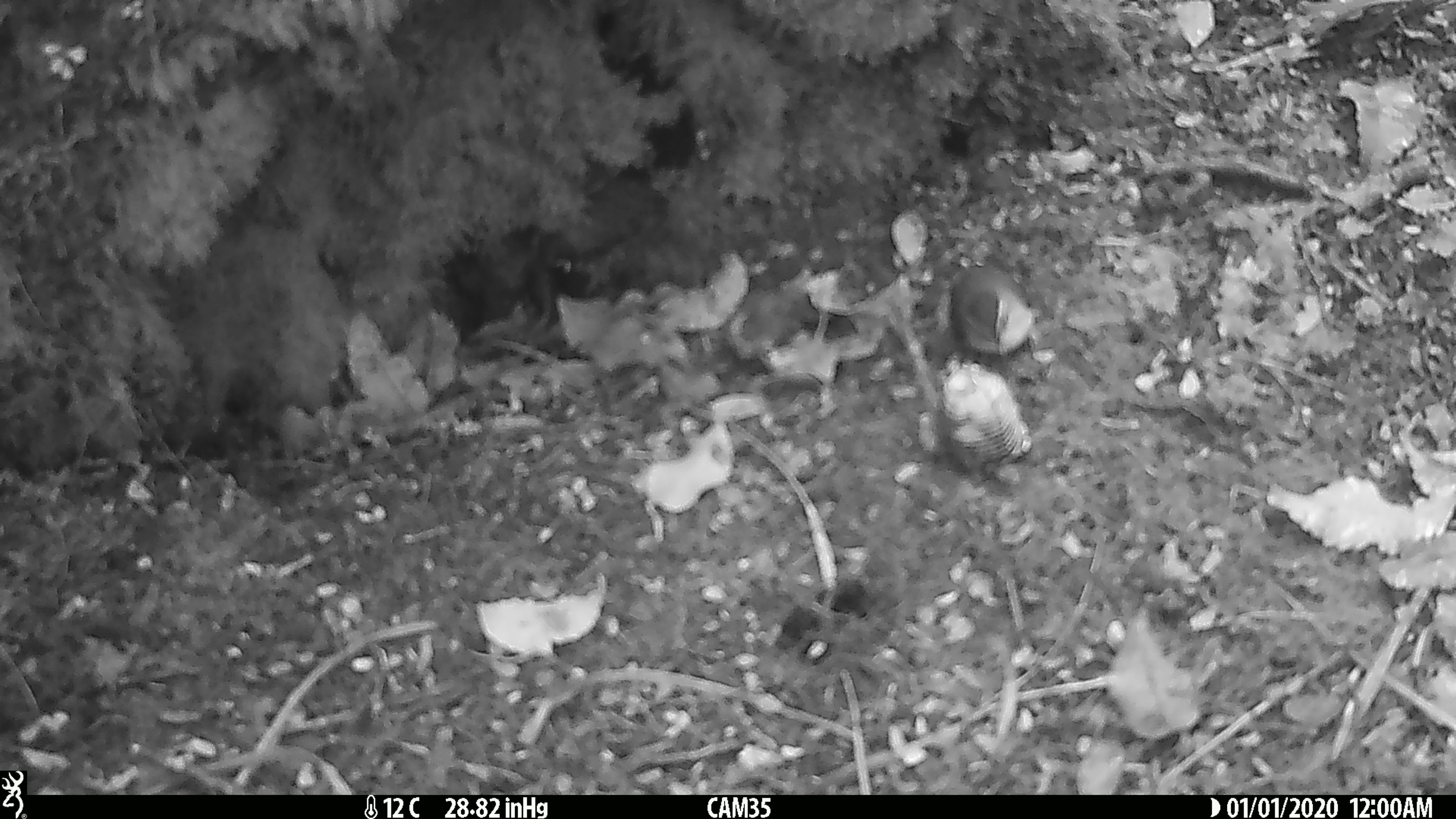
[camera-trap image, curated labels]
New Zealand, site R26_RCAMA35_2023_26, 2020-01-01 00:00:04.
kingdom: Animalia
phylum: Chordata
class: Aves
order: Passeriformes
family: Acanthisittidae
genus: Acanthisitta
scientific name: Acanthisitta chloris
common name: rifleman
Rifleman (Acanthisitta chloris).